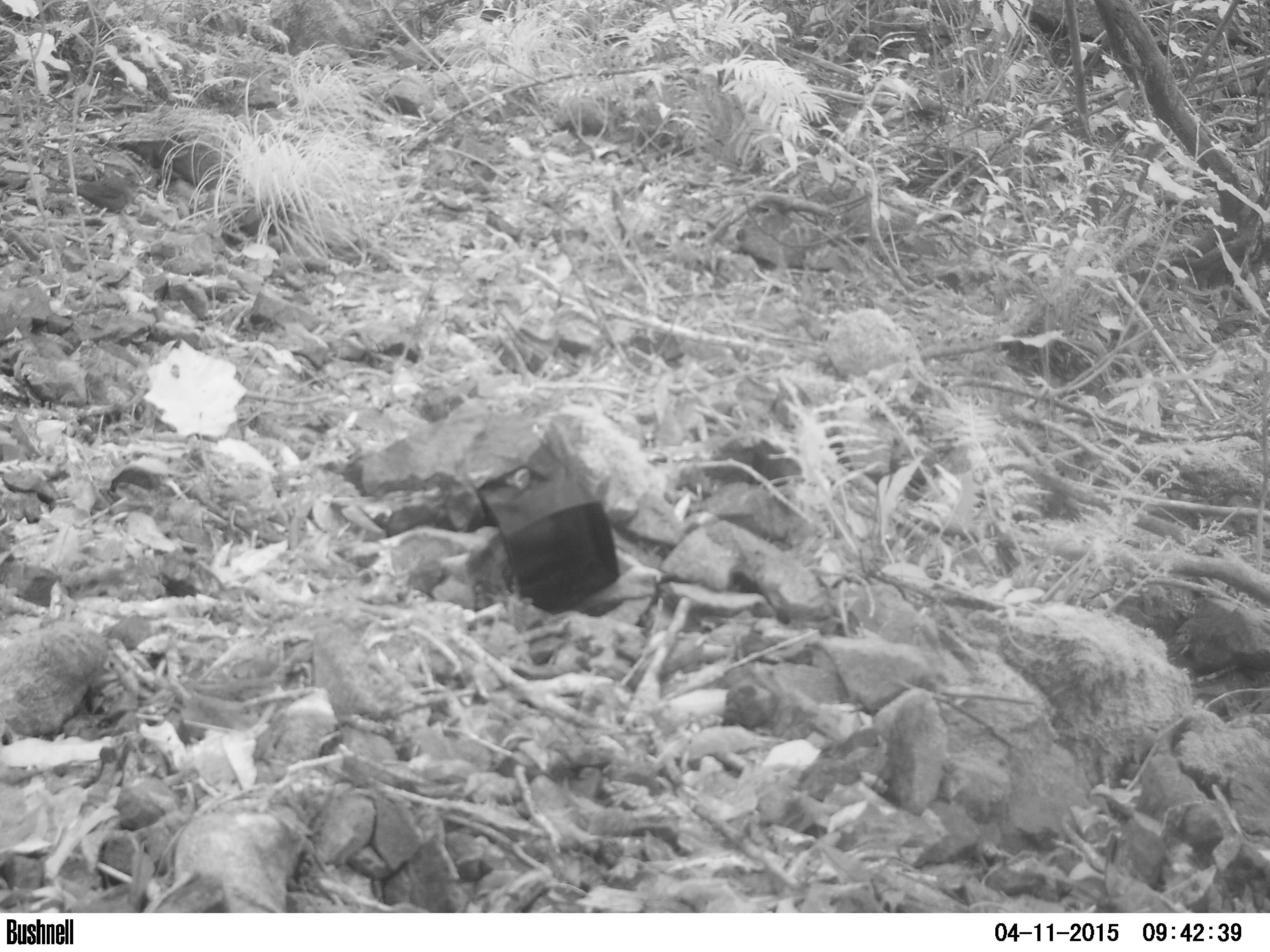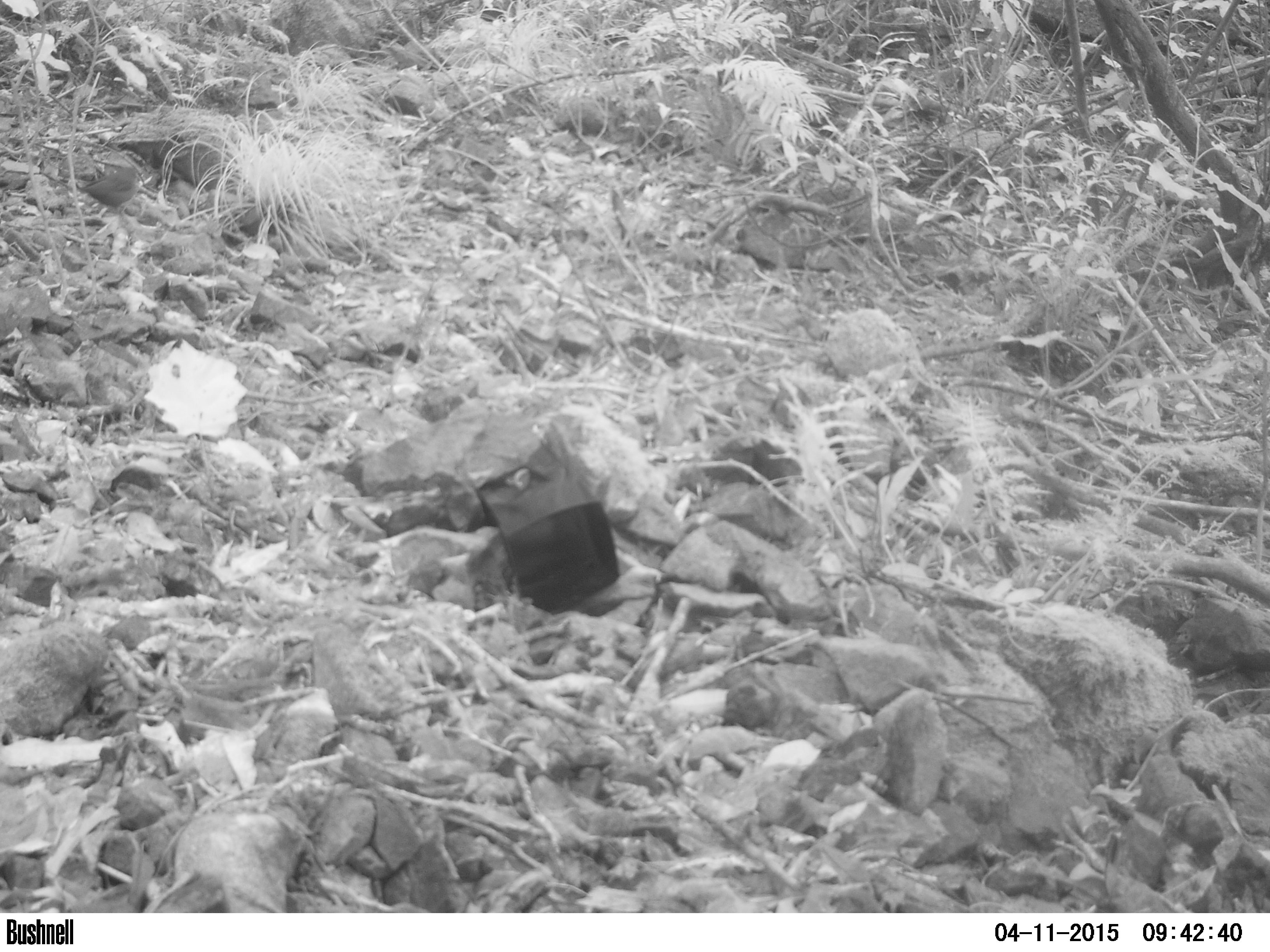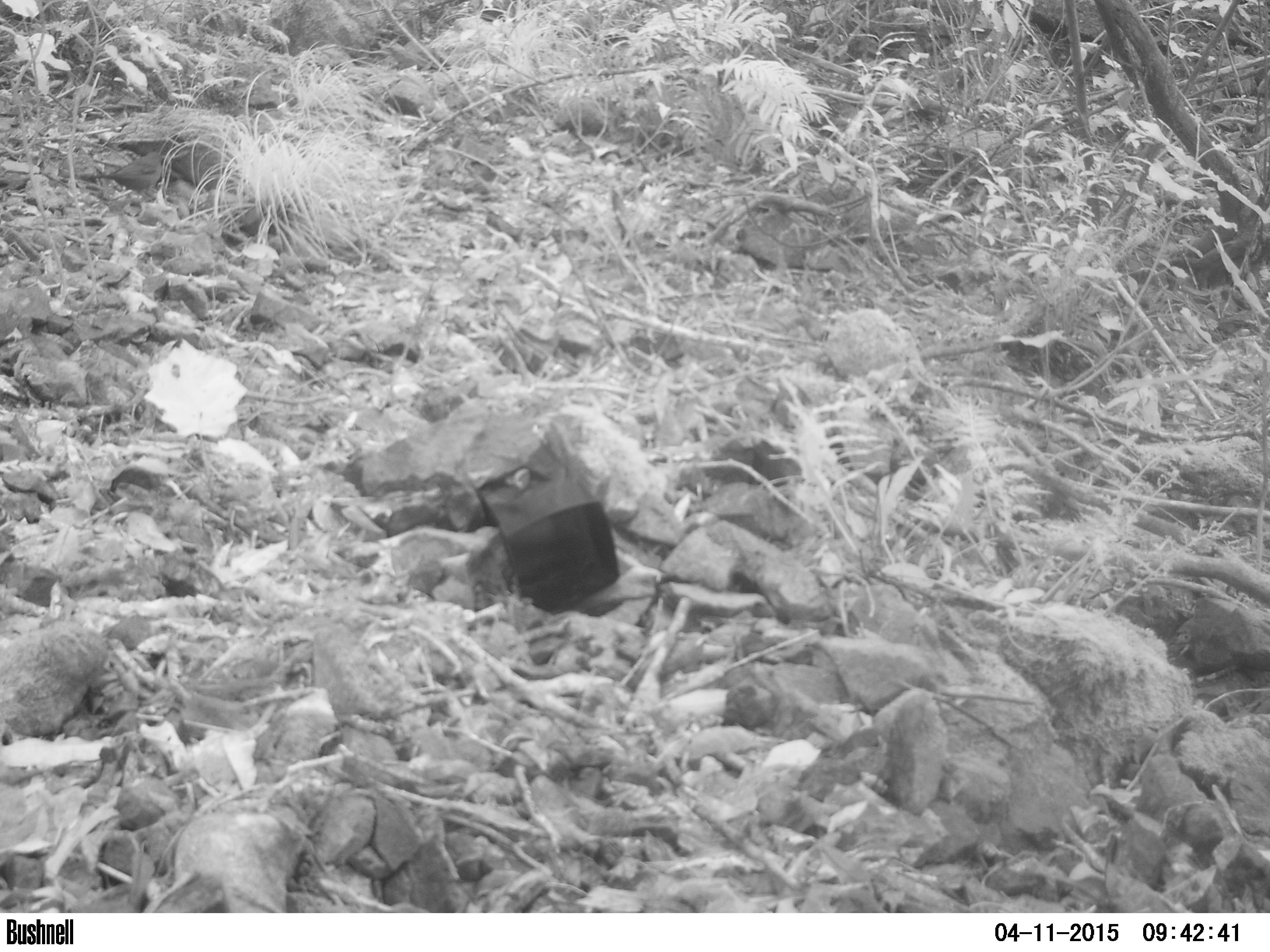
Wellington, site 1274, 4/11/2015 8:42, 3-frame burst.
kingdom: Animalia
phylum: Chordata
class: Aves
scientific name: Aves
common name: bird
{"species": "bird (Aves)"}